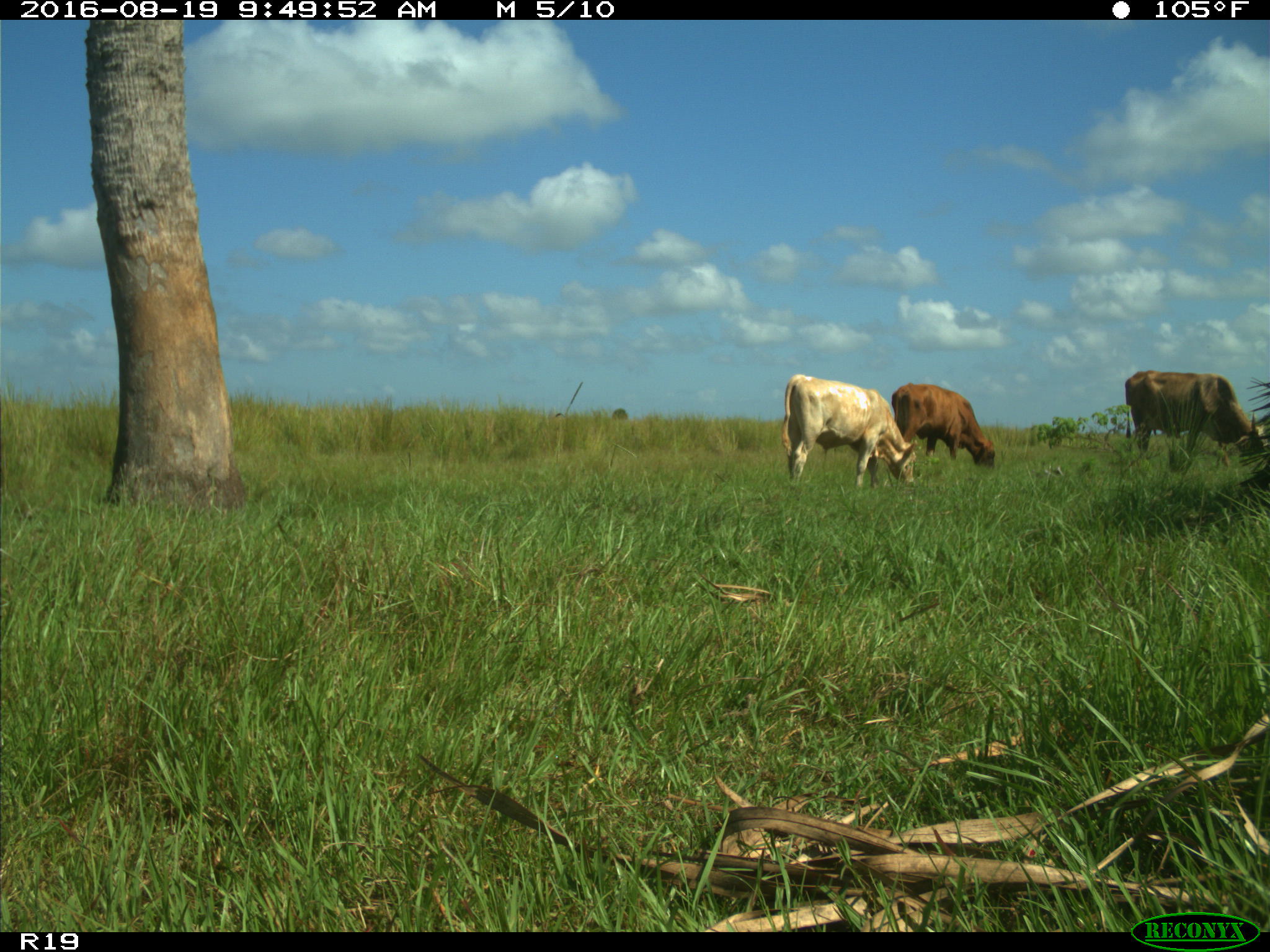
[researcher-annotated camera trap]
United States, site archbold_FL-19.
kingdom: Animalia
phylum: Chordata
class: Mammalia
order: Artiodactyla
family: Bovidae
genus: Bos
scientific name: Bos taurus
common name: domestic cow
Bos taurus (domestic cow).